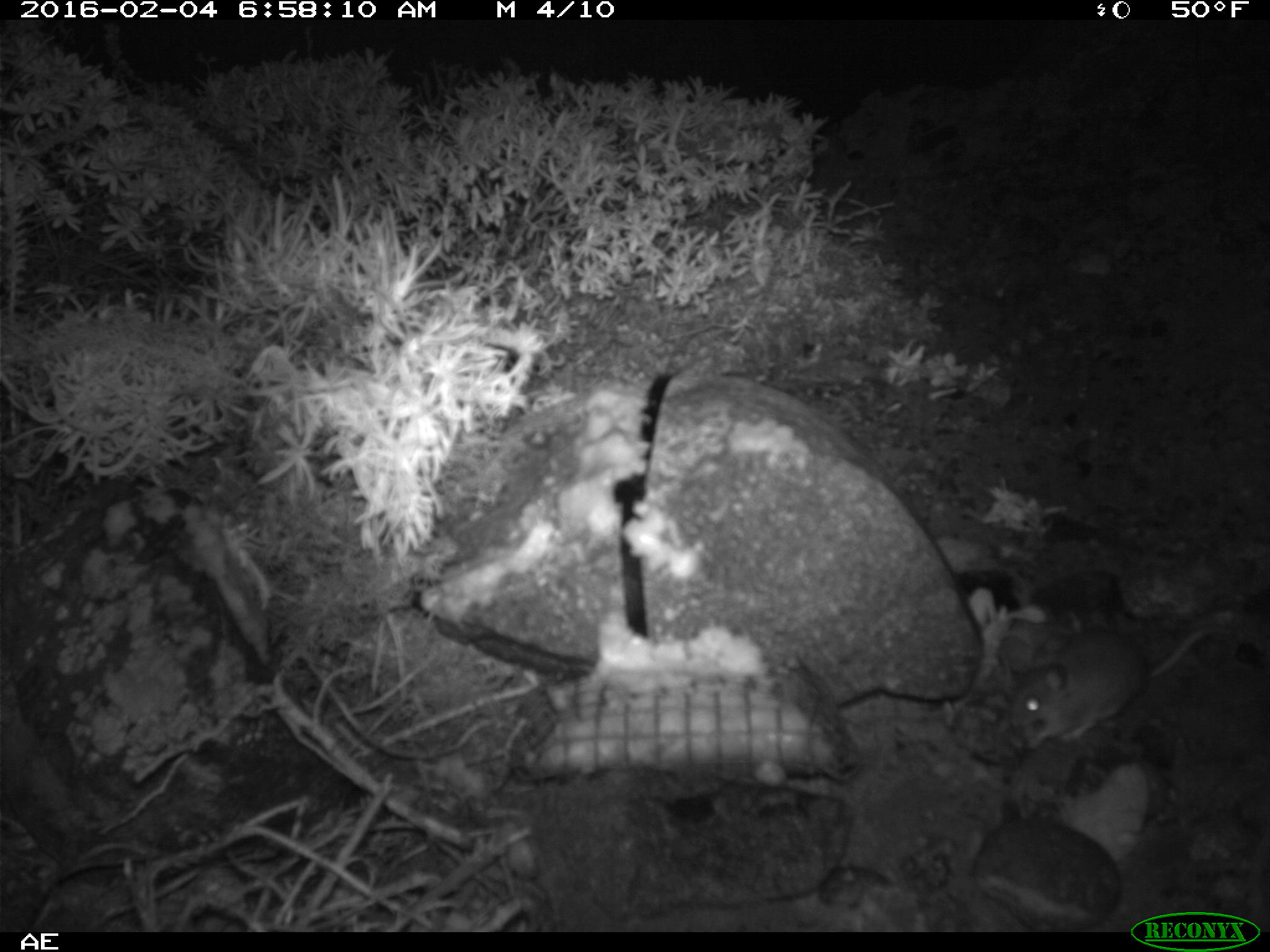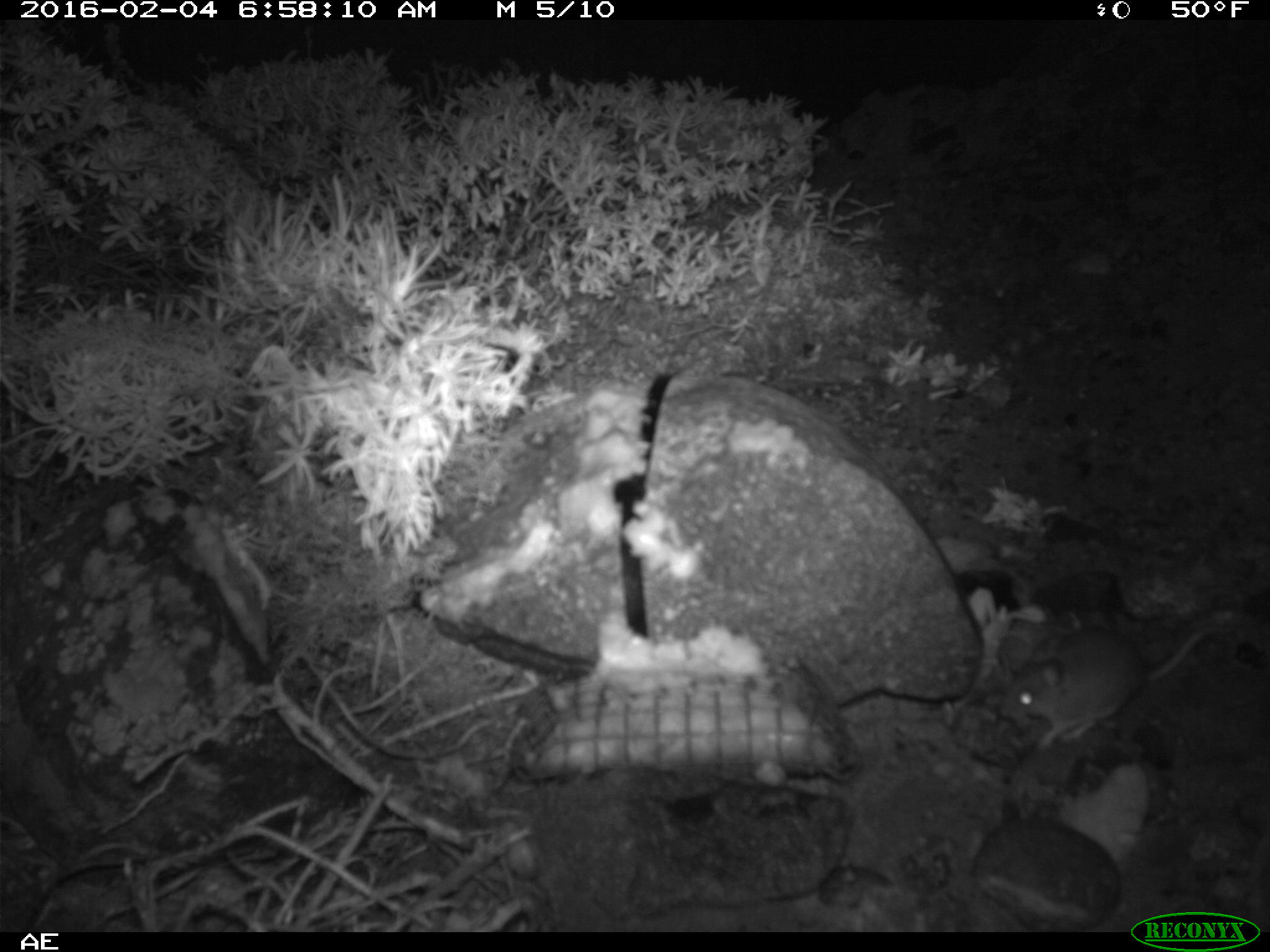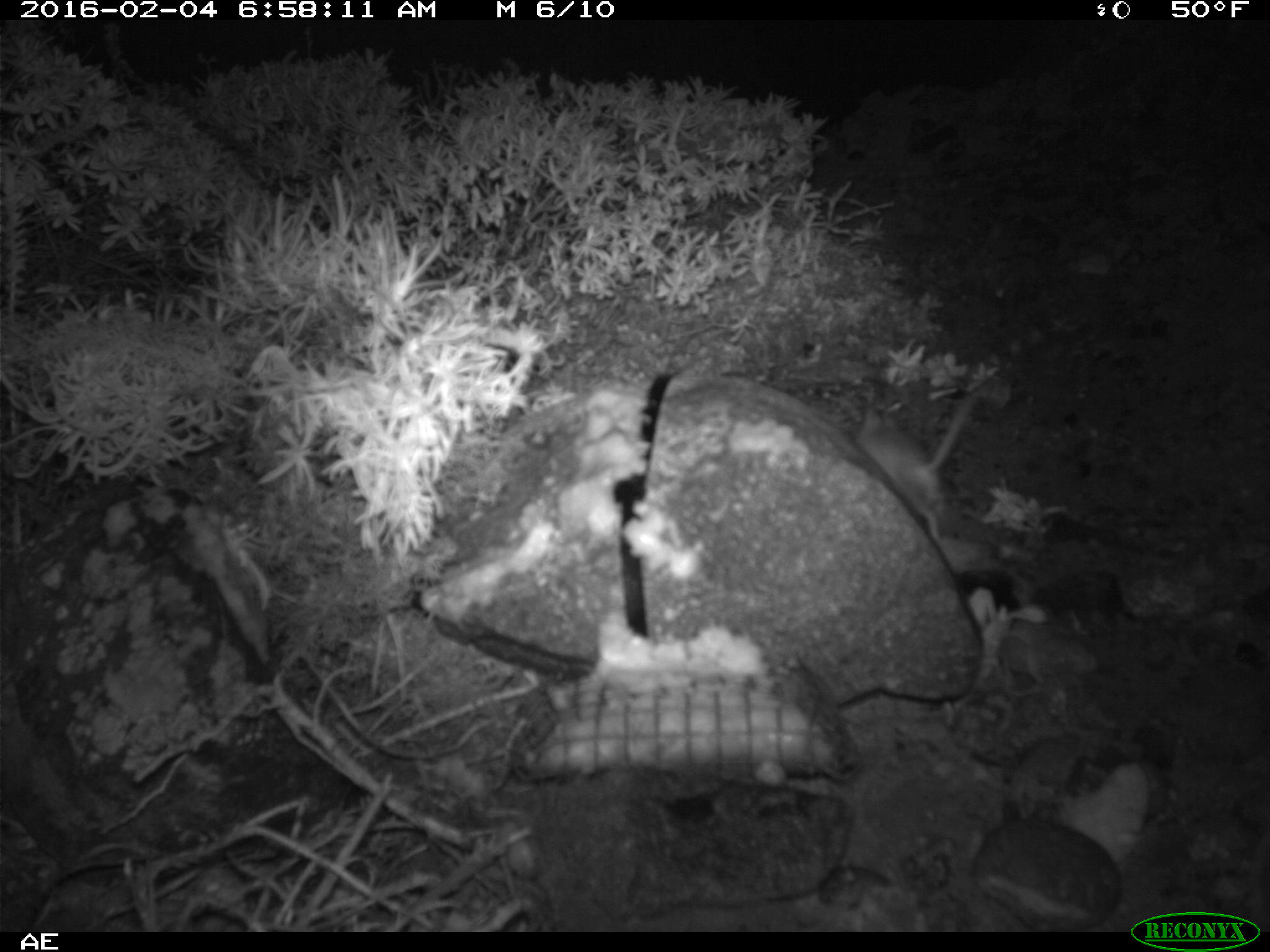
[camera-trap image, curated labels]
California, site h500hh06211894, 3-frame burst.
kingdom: Animalia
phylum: Chordata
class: Mammalia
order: Rodentia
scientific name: Rodentia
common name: rodent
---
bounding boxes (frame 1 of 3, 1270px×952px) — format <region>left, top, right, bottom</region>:
rodent: <region>1006, 629, 1207, 753</region>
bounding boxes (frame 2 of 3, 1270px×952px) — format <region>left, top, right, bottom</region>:
rodent: <region>1001, 625, 1218, 749</region>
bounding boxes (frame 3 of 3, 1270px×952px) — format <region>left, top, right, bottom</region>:
rodent: <region>853, 377, 982, 542</region>